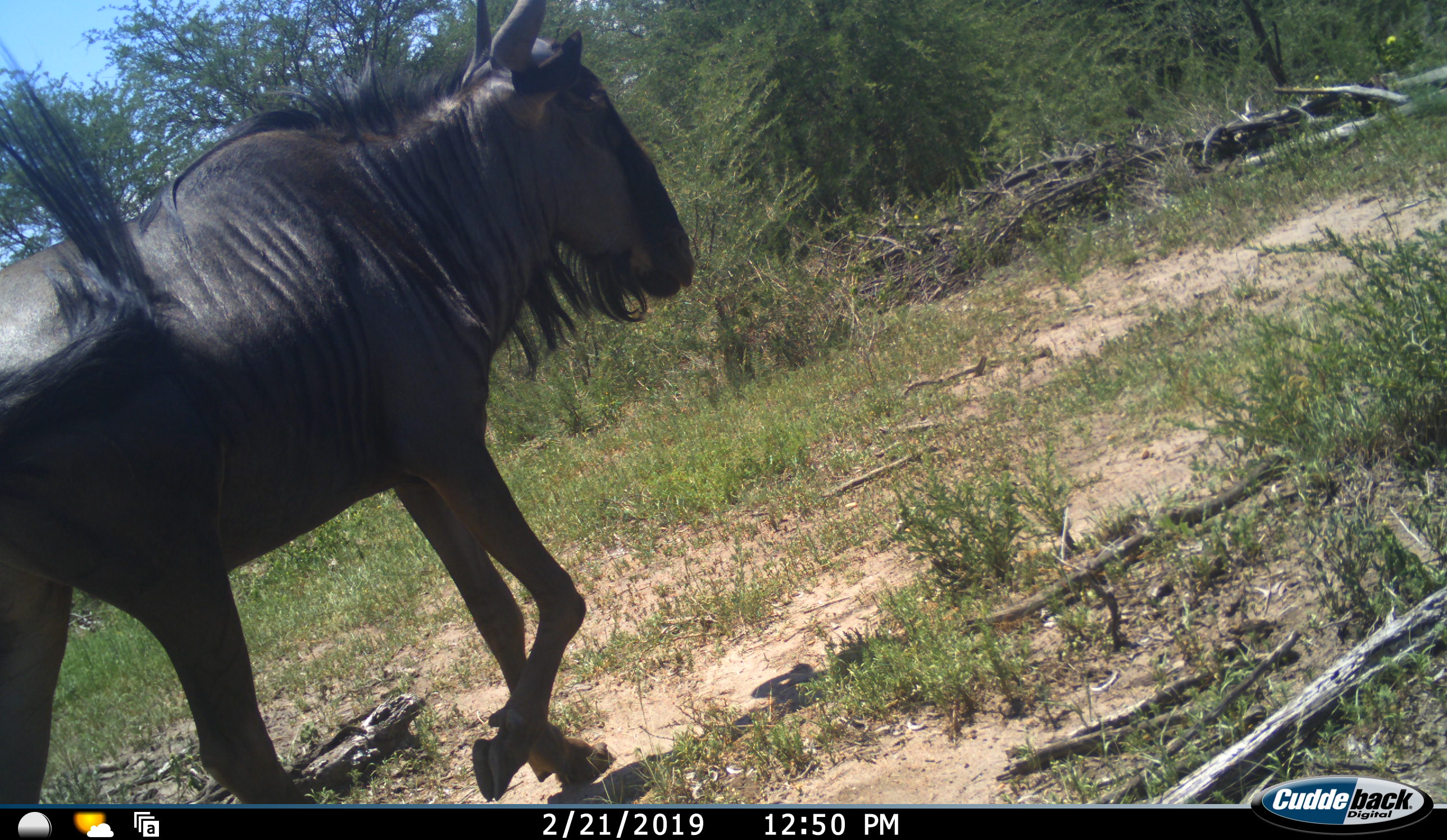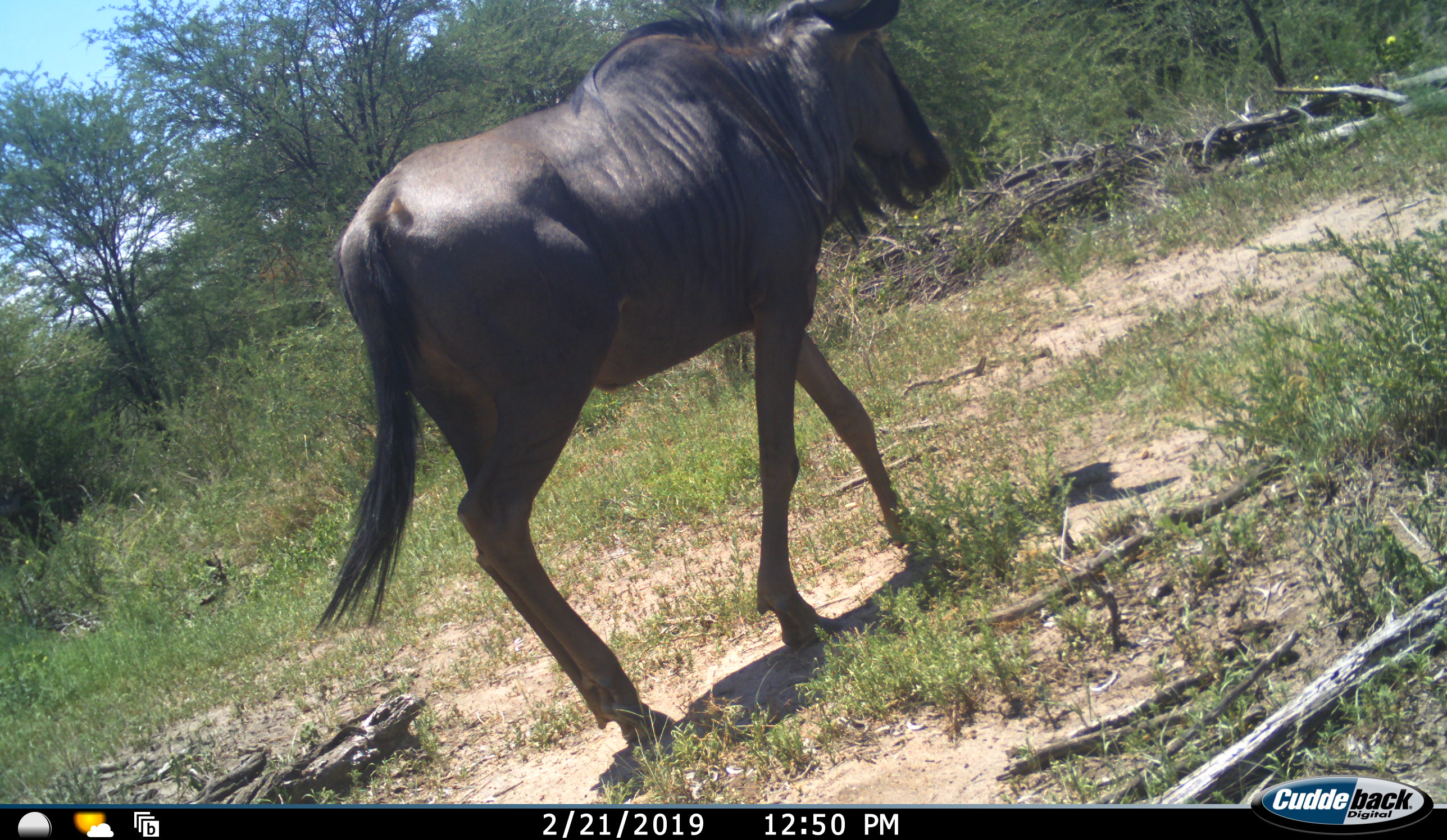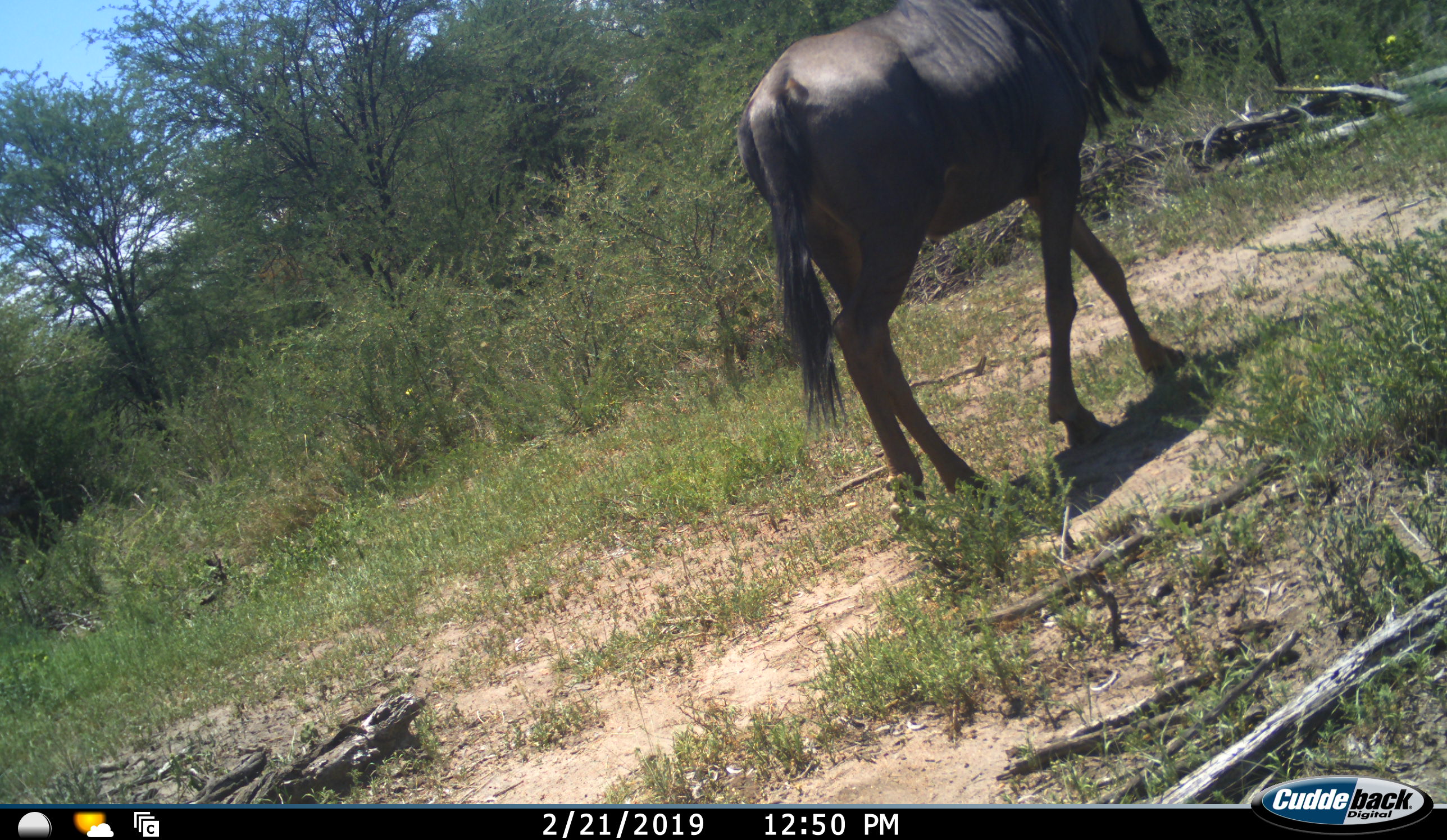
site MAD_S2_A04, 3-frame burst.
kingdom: Animalia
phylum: Chordata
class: Mammalia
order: Artiodactyla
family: Bovidae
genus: Connochaetes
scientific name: Connochaetes taurinus taurinus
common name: blue wildebeest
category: wildebeestblue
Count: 1.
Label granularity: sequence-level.